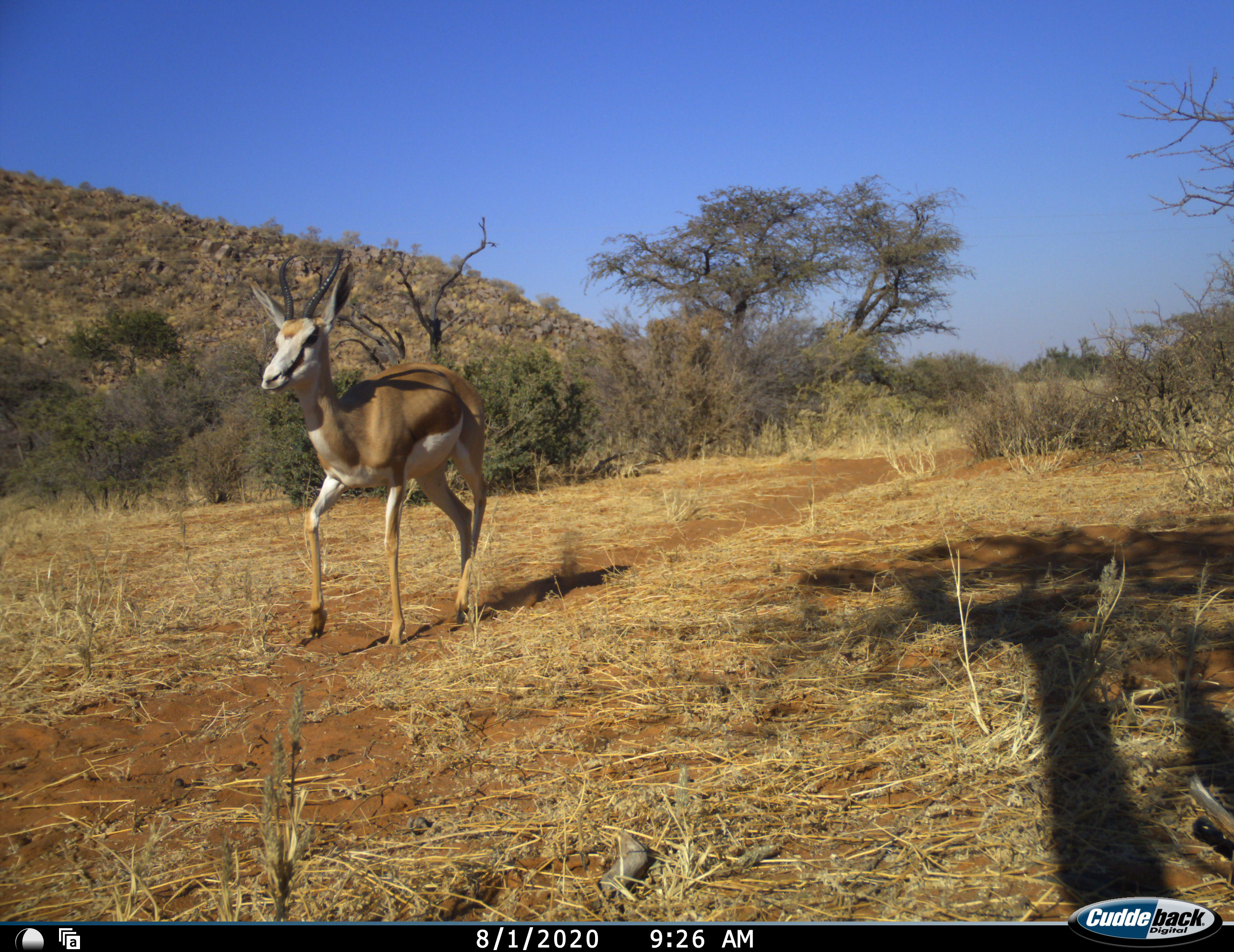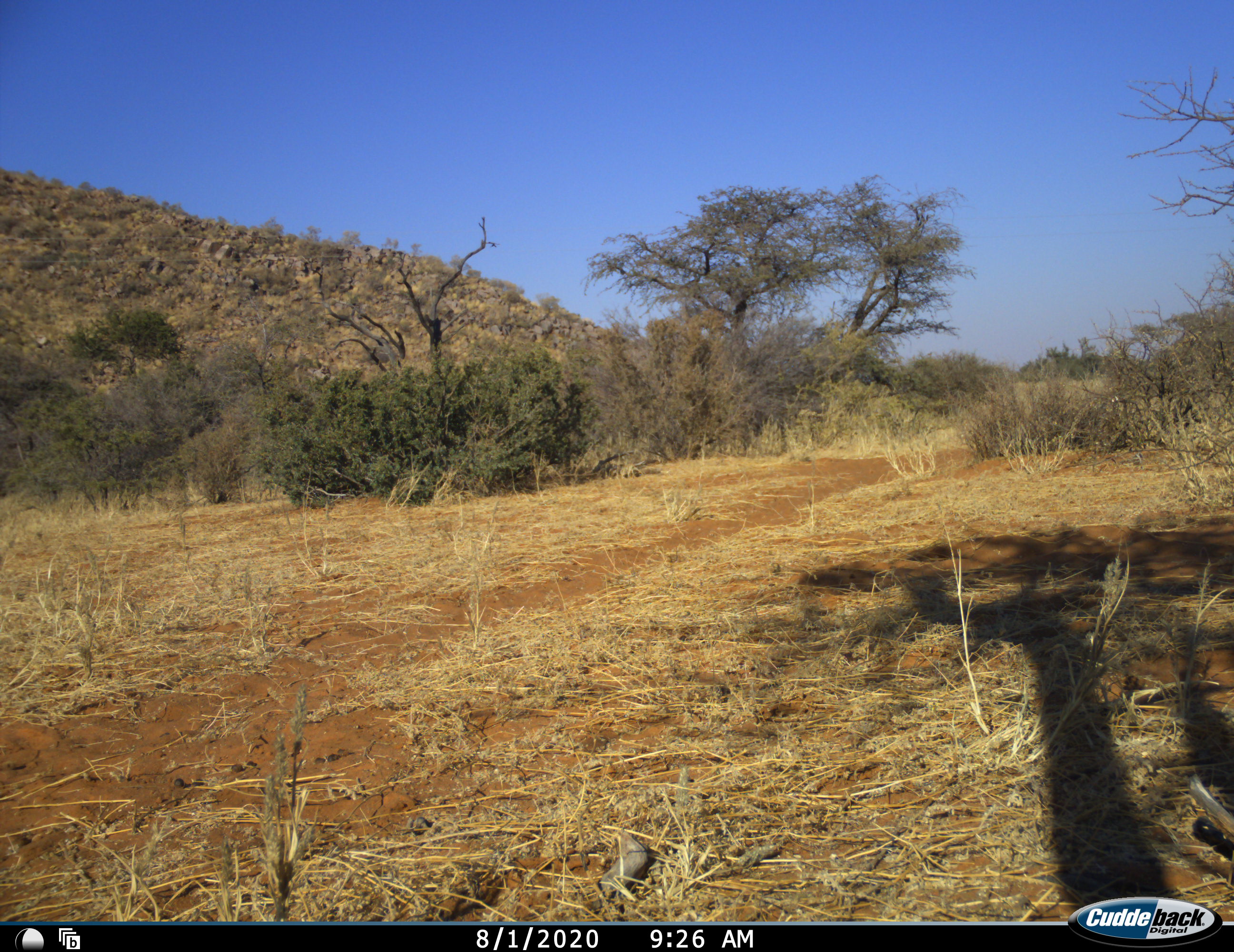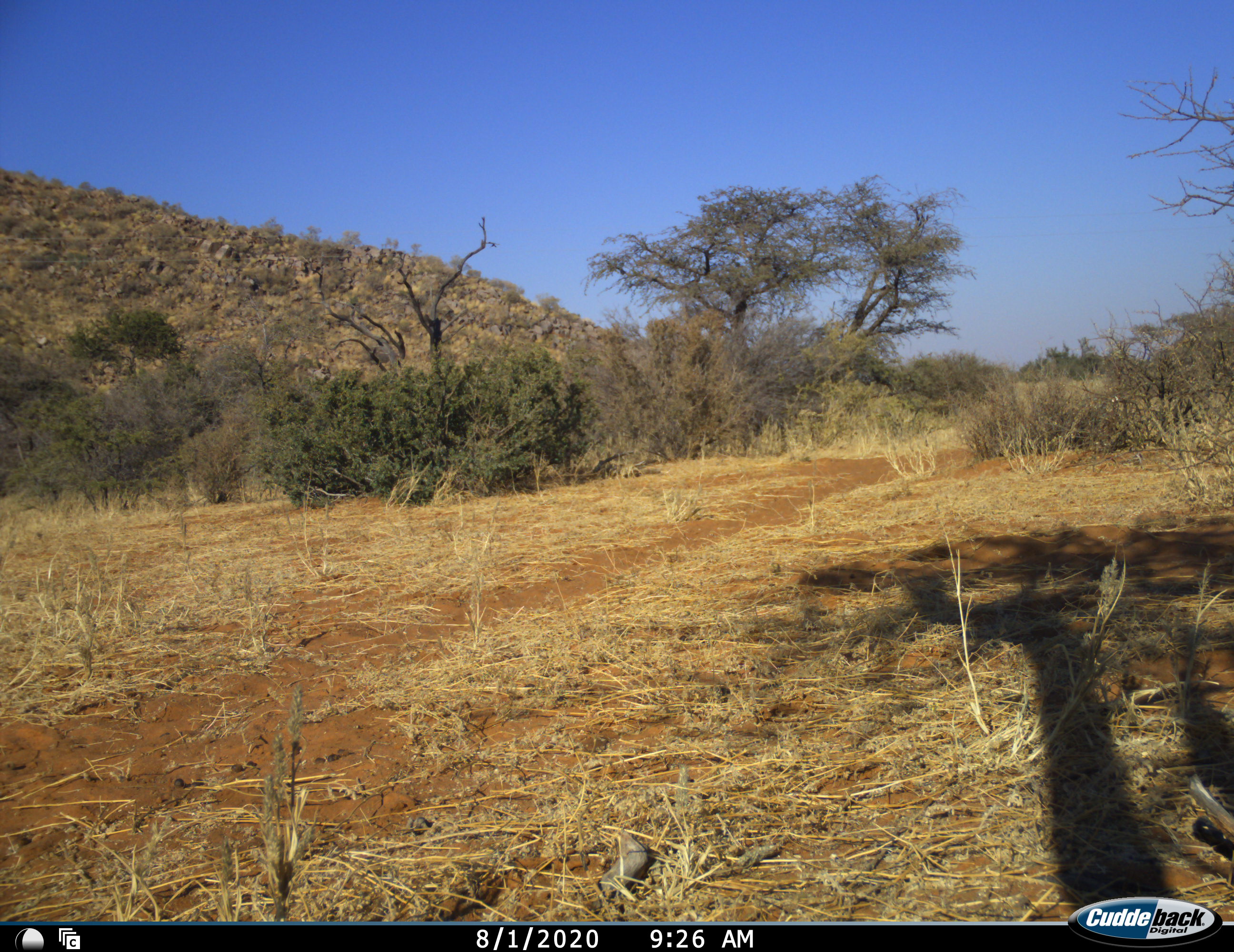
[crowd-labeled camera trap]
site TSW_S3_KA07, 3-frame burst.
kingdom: Animalia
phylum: Chordata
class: Mammalia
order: Artiodactyla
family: Bovidae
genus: Antidorcas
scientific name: Antidorcas marsupialis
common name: springbok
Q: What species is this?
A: Springbok (Antidorcas marsupialis).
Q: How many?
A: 1.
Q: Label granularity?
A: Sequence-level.